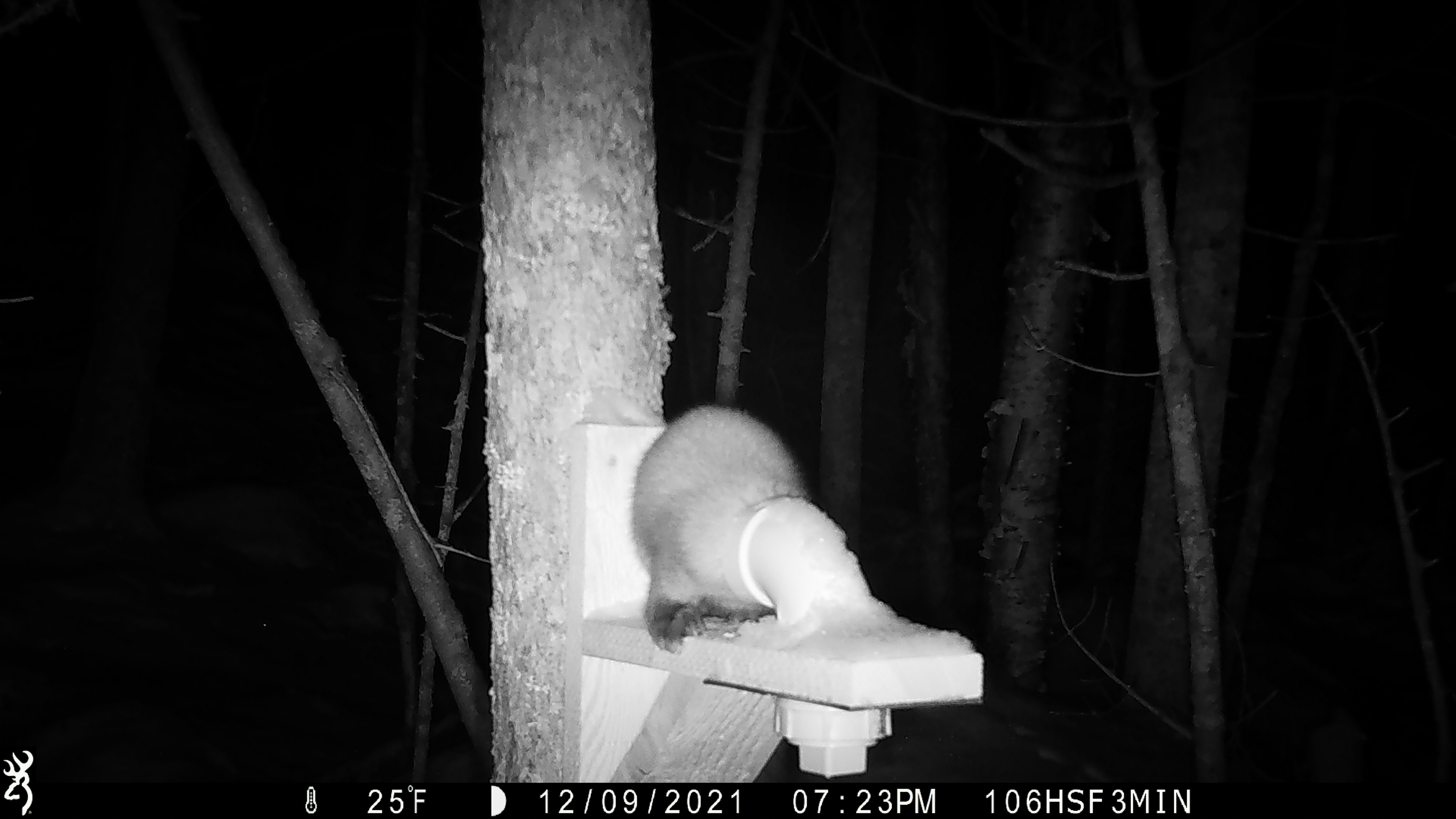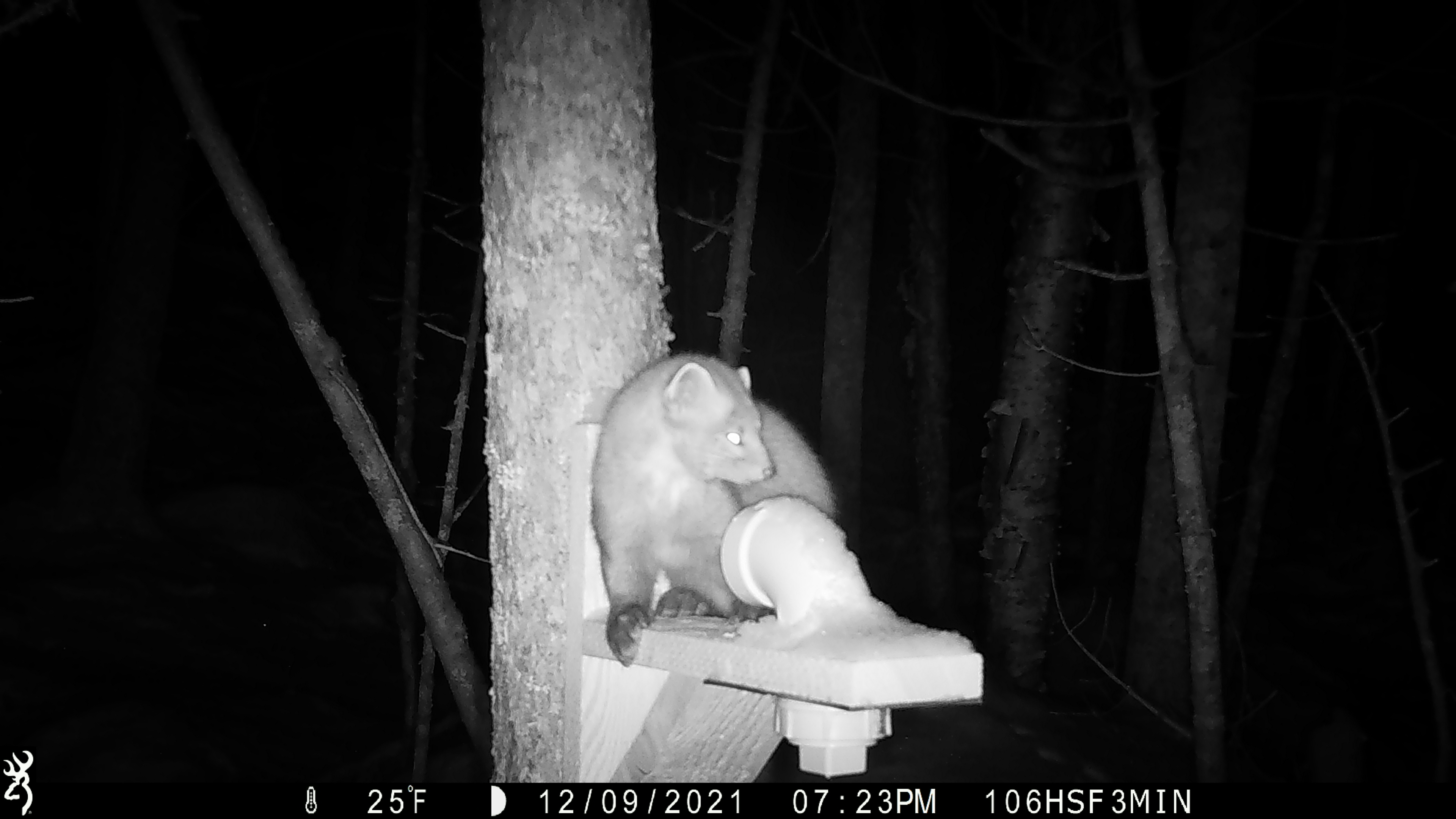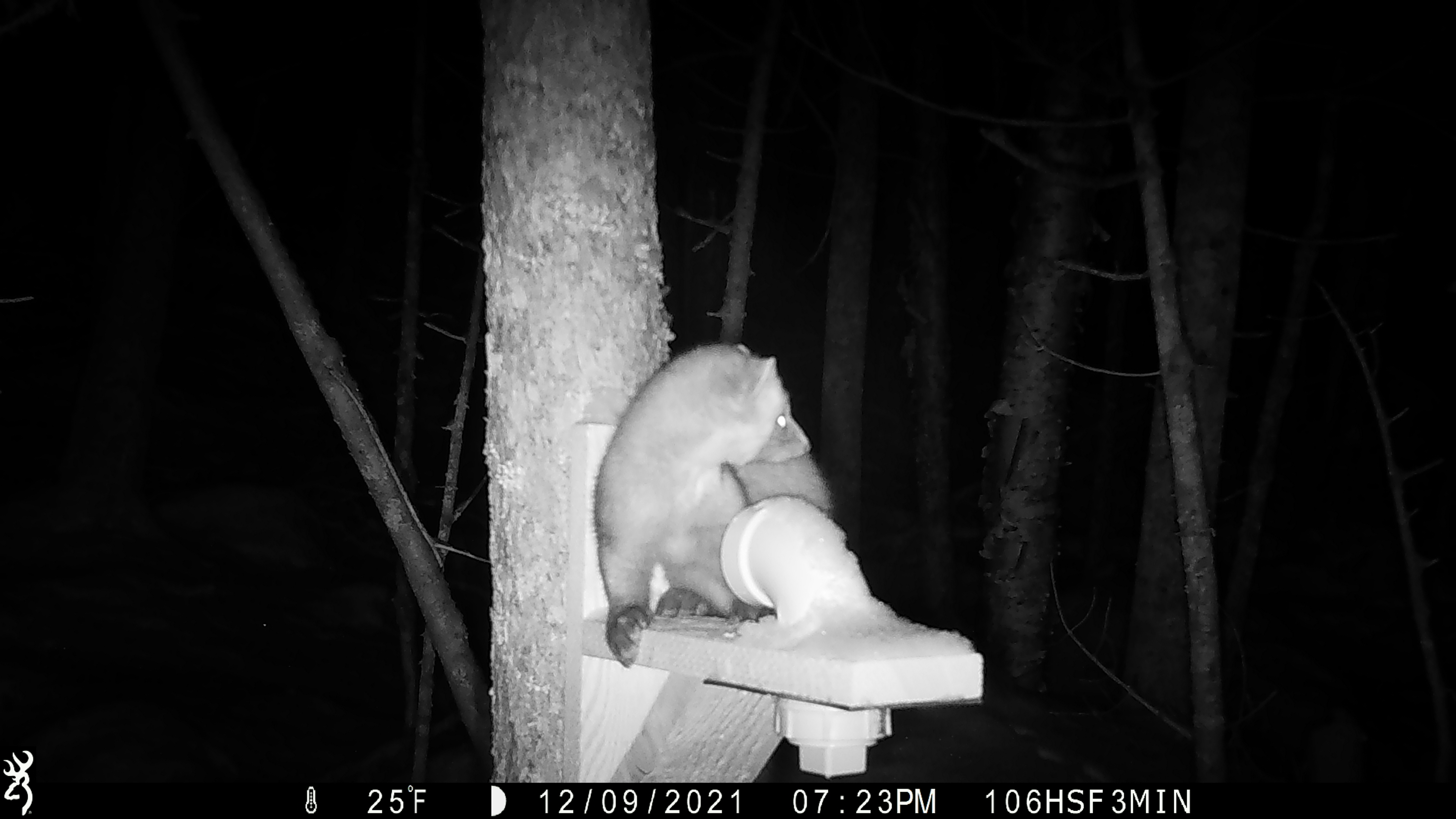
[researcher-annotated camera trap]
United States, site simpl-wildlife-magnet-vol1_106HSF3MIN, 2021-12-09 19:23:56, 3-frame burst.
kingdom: Animalia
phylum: Chordata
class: Mammalia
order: Carnivora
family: Mustelidae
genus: Martes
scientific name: Martes americana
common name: american marten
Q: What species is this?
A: American marten (Martes americana).